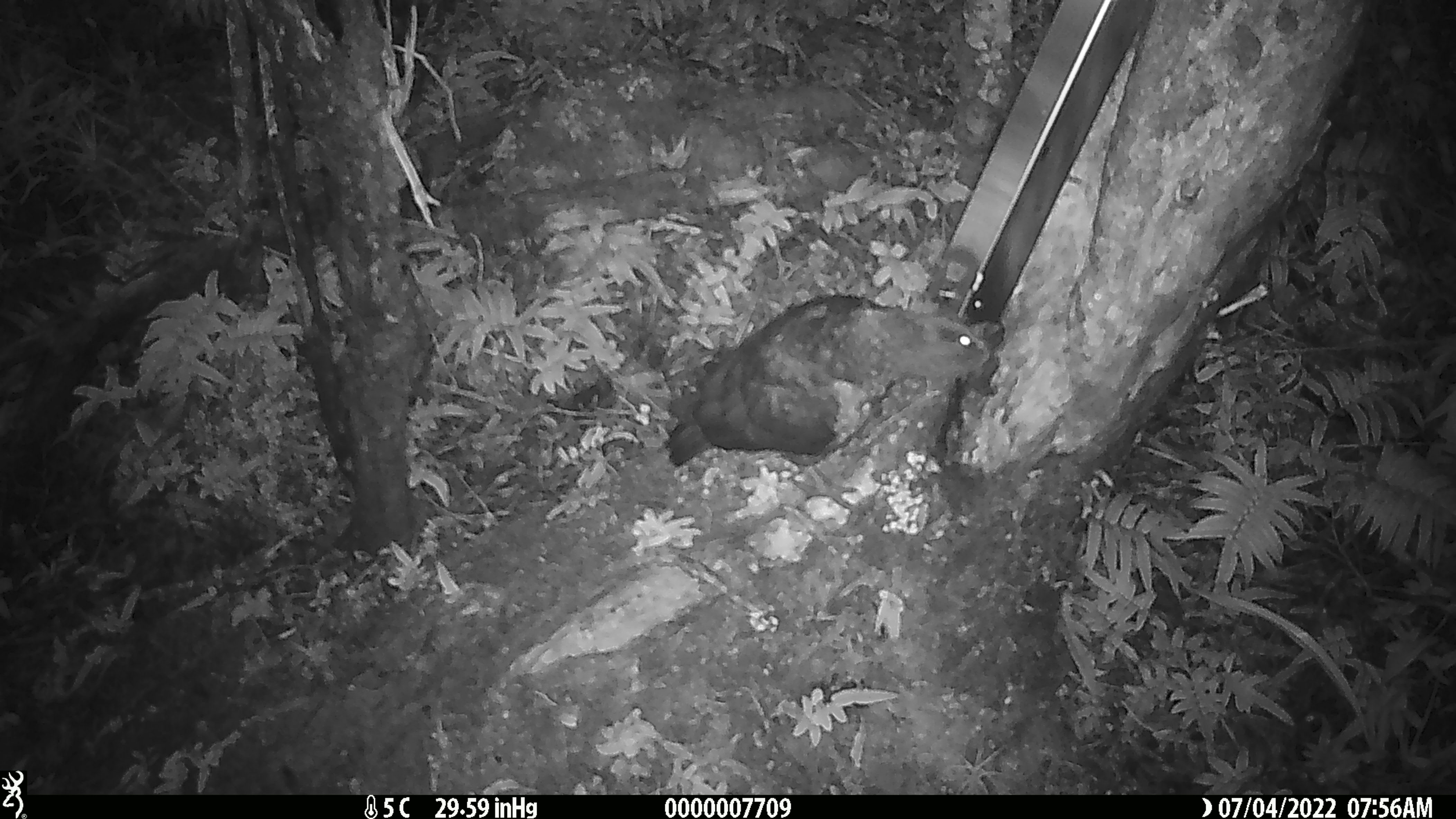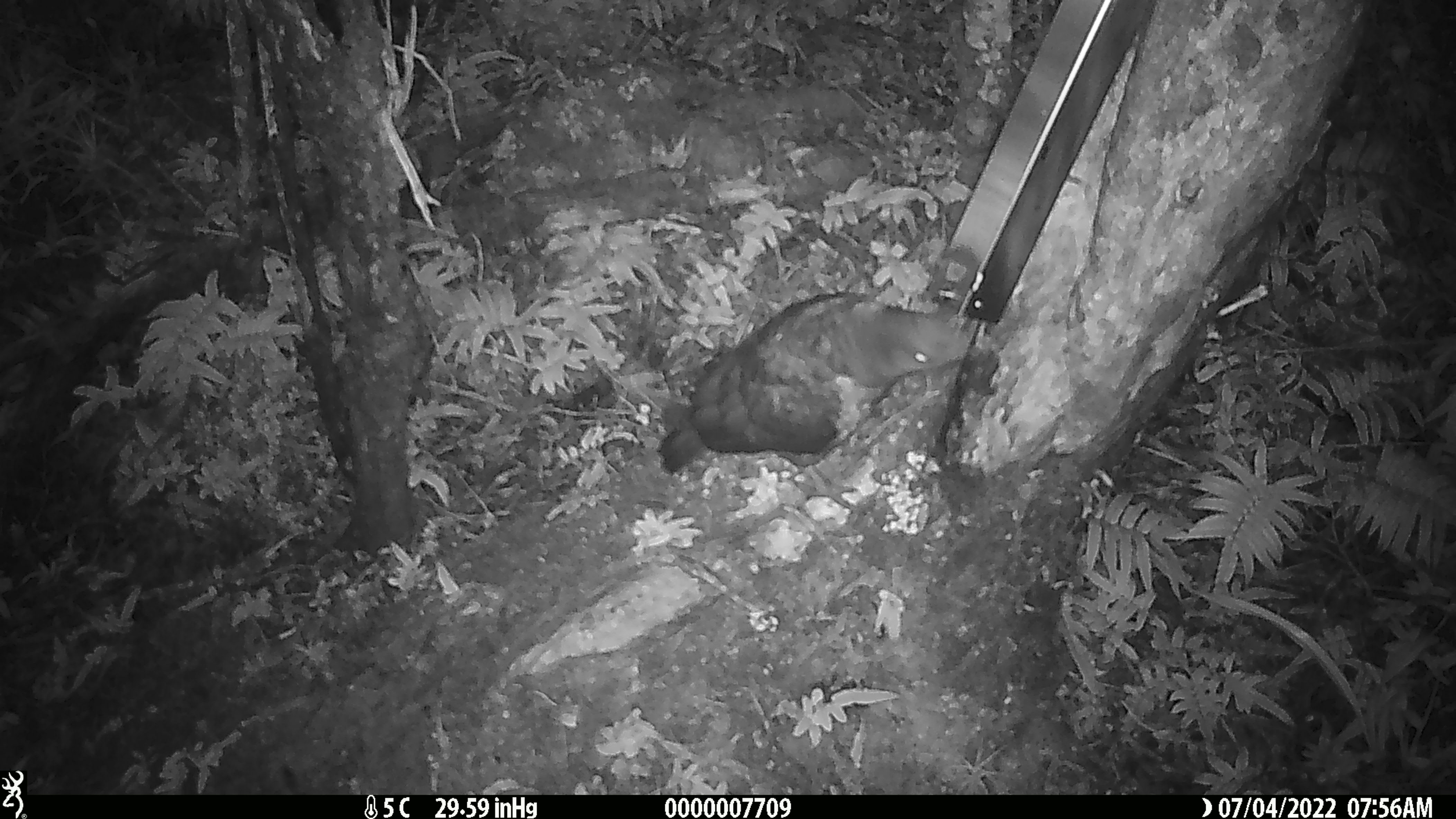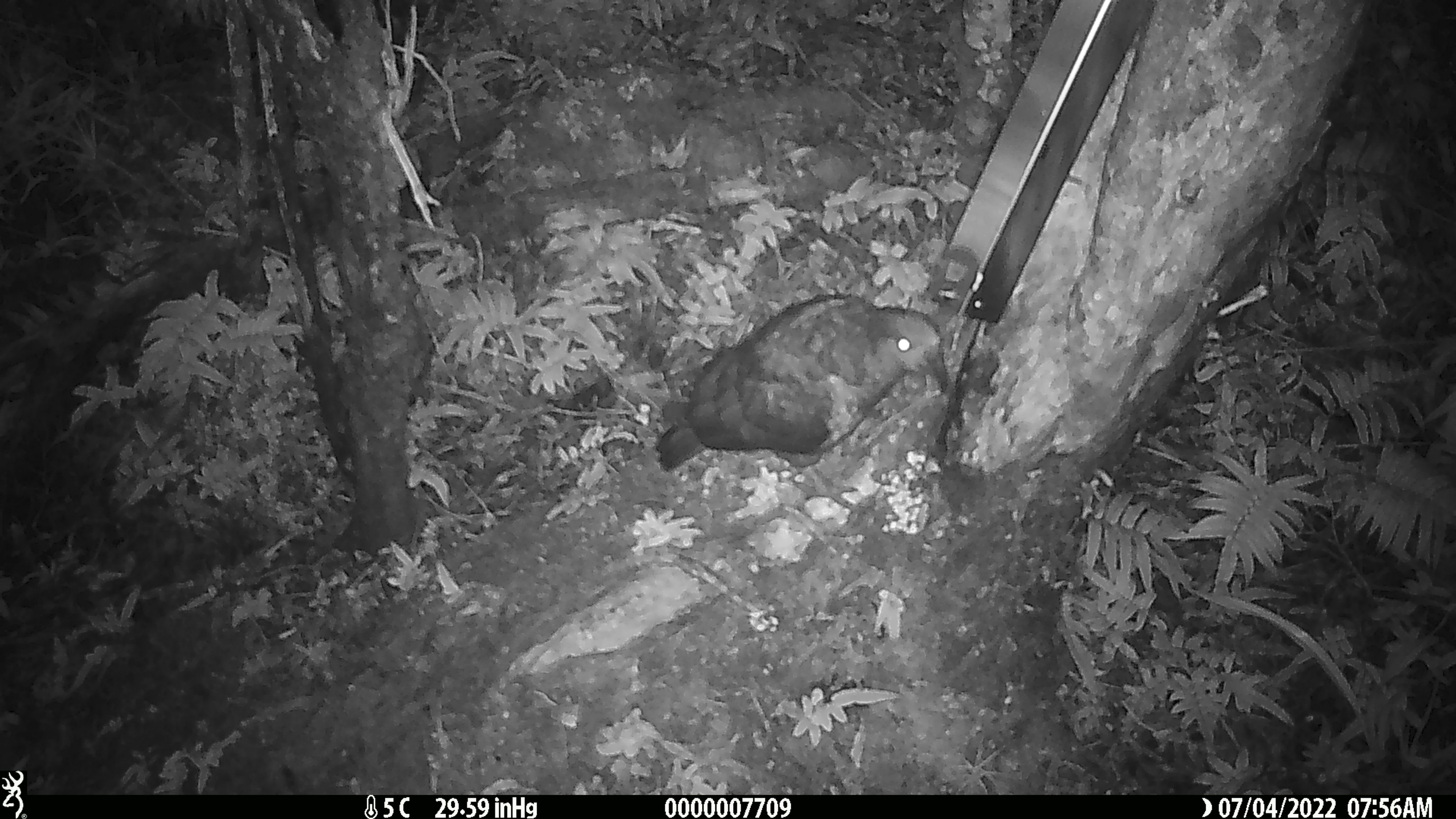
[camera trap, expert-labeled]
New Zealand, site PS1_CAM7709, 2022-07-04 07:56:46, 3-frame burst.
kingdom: Animalia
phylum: Chordata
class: Aves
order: Psittaciformes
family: Strigopidae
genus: Nestor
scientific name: Nestor notabilis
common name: kea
Kea (Nestor notabilis).